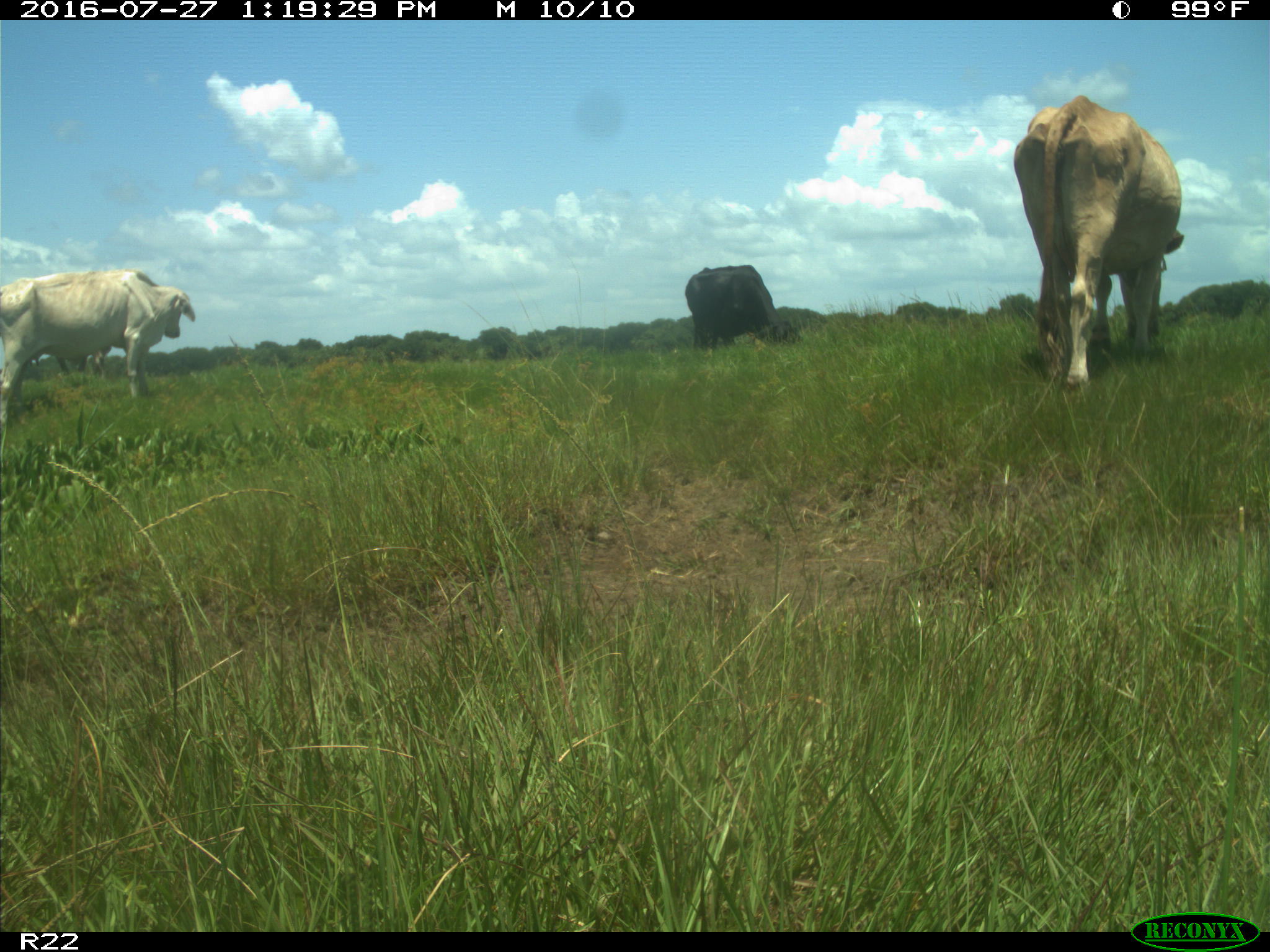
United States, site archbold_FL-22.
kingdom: Animalia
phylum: Chordata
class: Mammalia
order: Artiodactyla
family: Bovidae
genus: Bos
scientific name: Bos taurus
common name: domestic cow